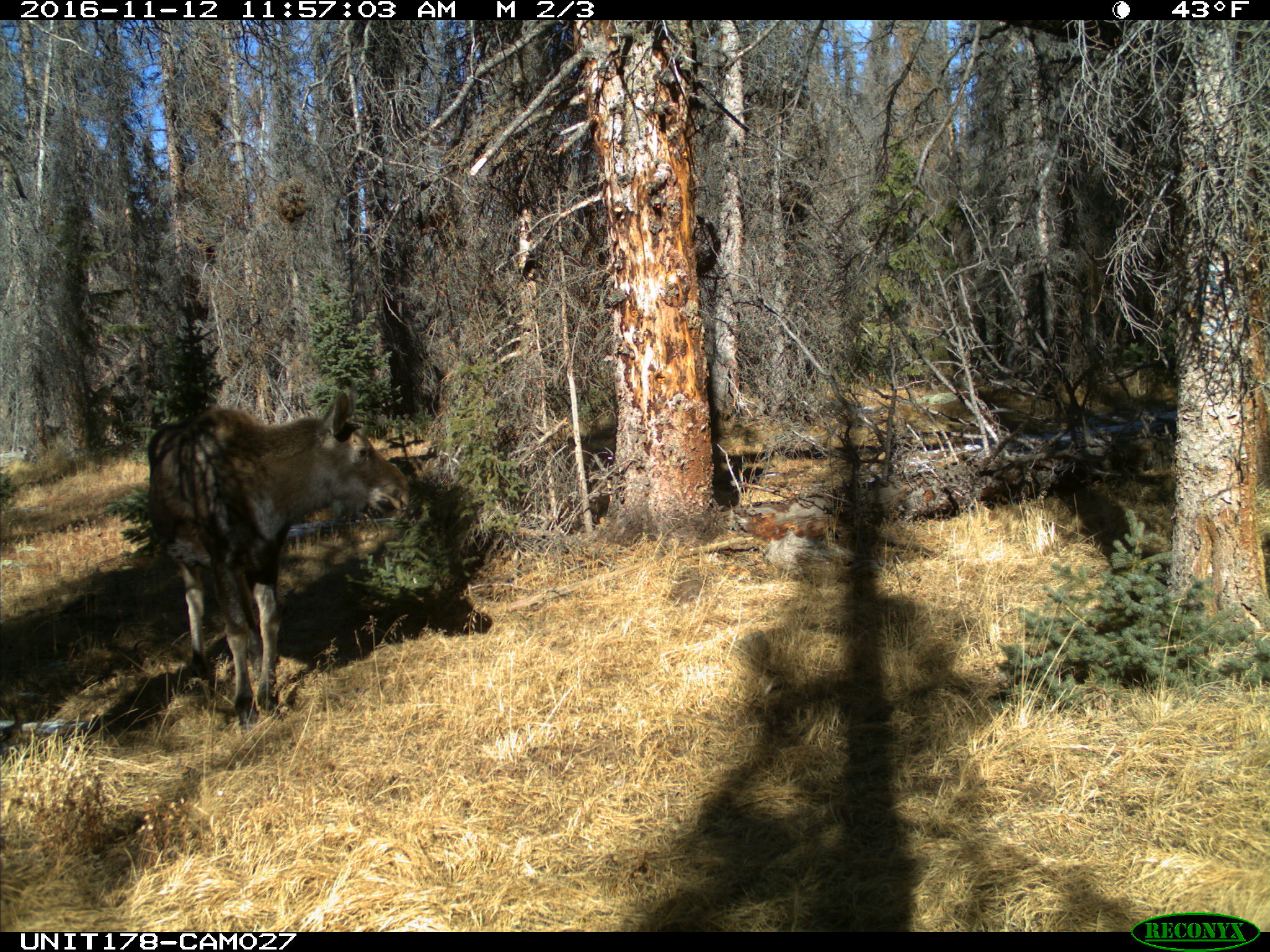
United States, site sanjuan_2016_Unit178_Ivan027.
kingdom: Animalia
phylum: Chordata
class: Mammalia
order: Artiodactyla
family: Cervidae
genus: Alces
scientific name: Alces alces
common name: moose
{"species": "Alces alces (moose)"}